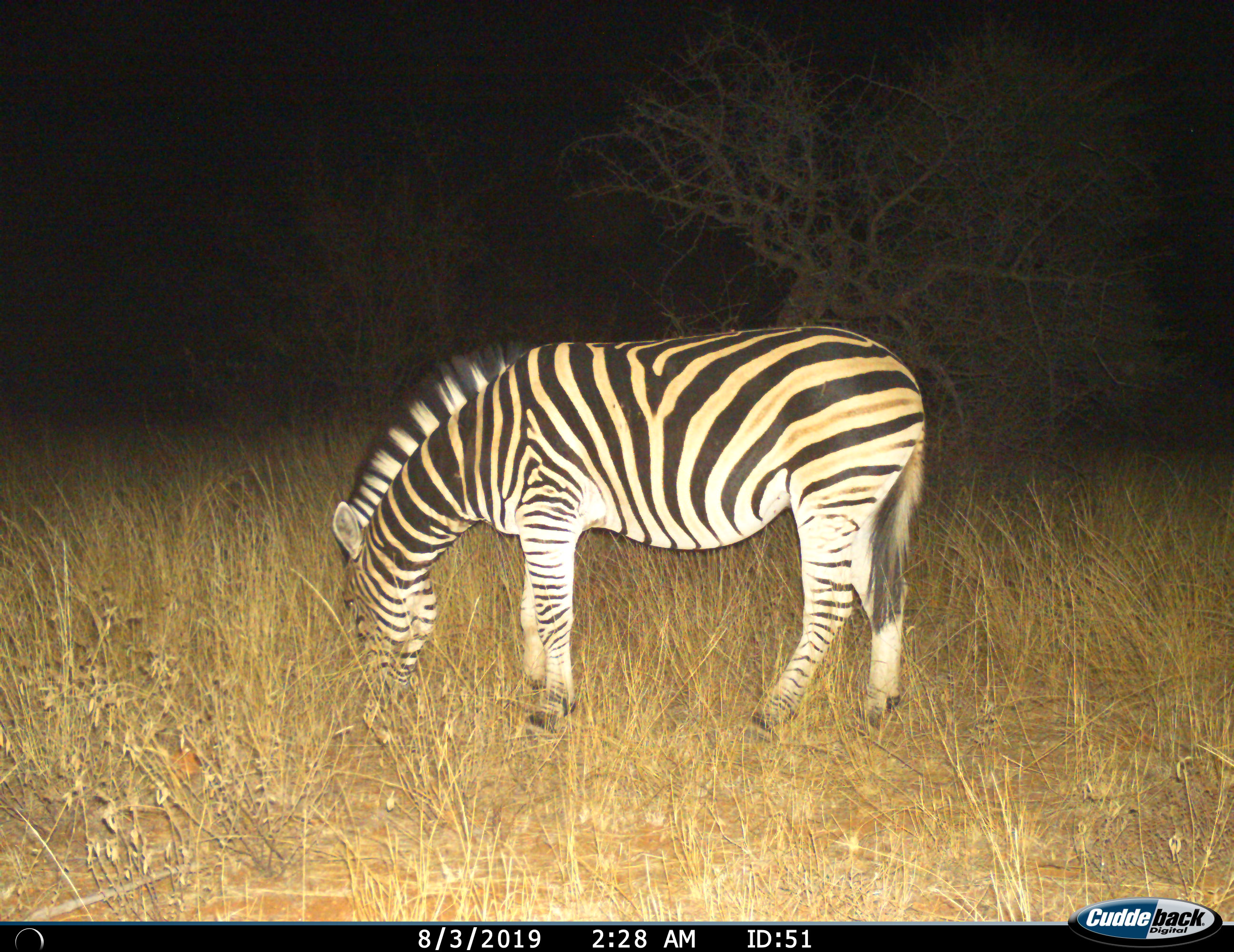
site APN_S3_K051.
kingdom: Animalia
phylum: Chordata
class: Mammalia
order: Perissodactyla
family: Equidae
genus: Equus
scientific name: Equus quagga burchellii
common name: burchell's zebra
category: zebraburchells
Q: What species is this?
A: Zebraburchells (burchell's zebra) (Equus quagga burchellii).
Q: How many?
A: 1.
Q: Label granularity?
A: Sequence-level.